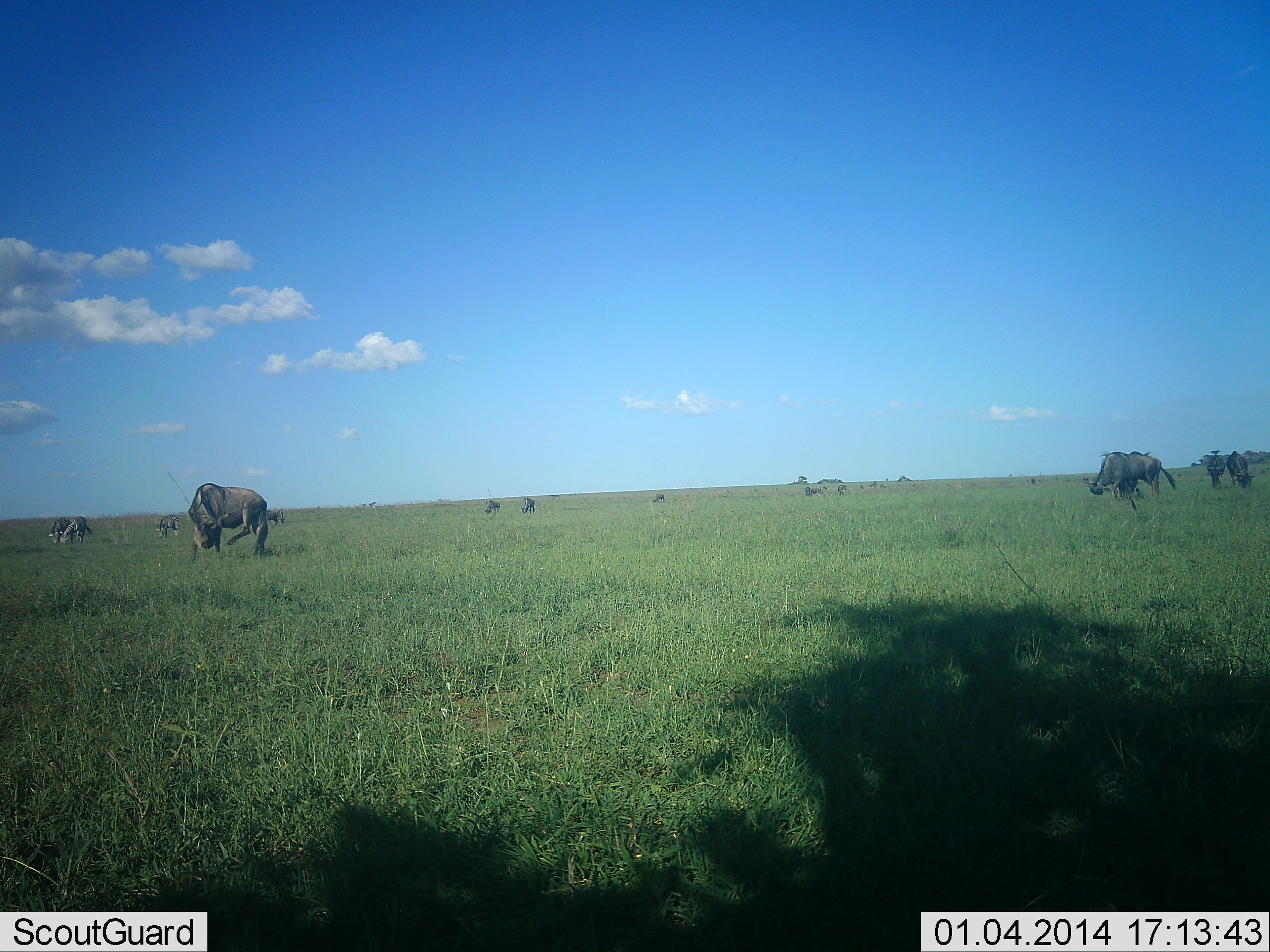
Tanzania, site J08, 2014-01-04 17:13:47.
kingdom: Animalia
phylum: Chordata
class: Mammalia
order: Artiodactyla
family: Bovidae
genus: Connochaetes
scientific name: Connochaetes taurinus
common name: blue wildebeest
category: wildebeest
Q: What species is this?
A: Wildebeest (blue wildebeest) (Connochaetes taurinus).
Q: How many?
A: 11-50.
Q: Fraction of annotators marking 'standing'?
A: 60%.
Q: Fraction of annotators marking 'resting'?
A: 10%.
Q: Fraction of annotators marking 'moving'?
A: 50%.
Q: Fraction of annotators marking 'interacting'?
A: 0%.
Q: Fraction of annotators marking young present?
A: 0%.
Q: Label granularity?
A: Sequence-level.